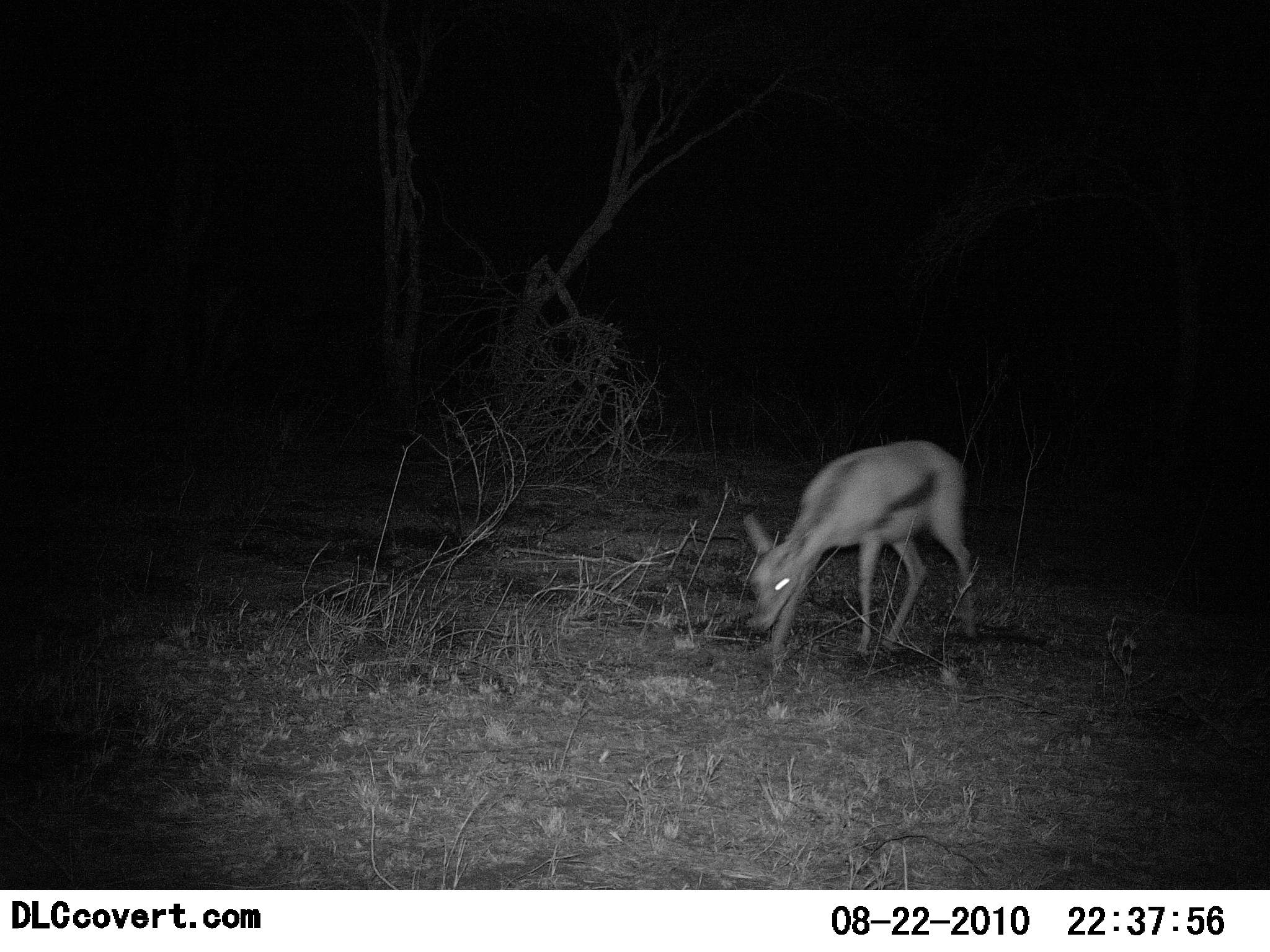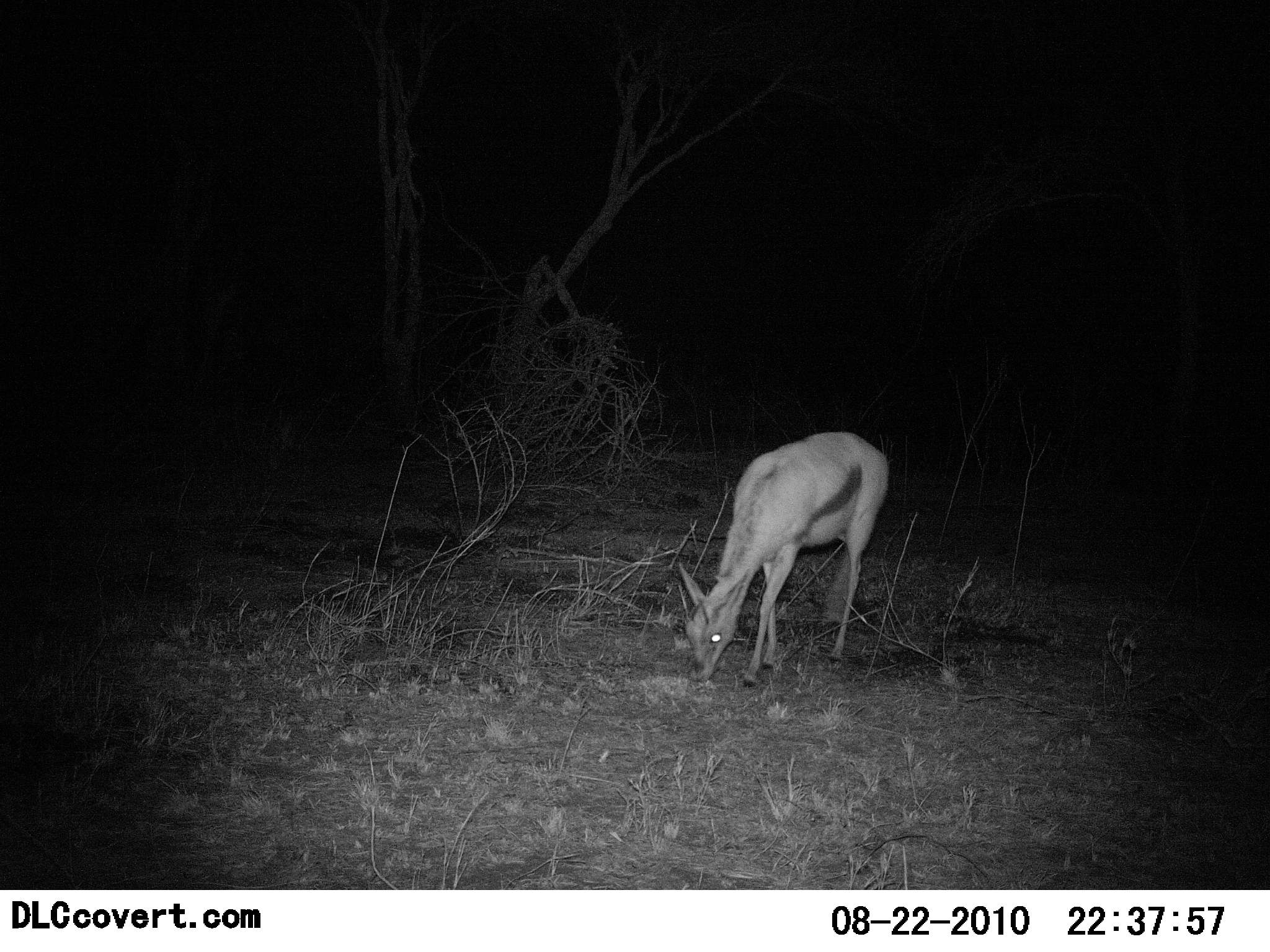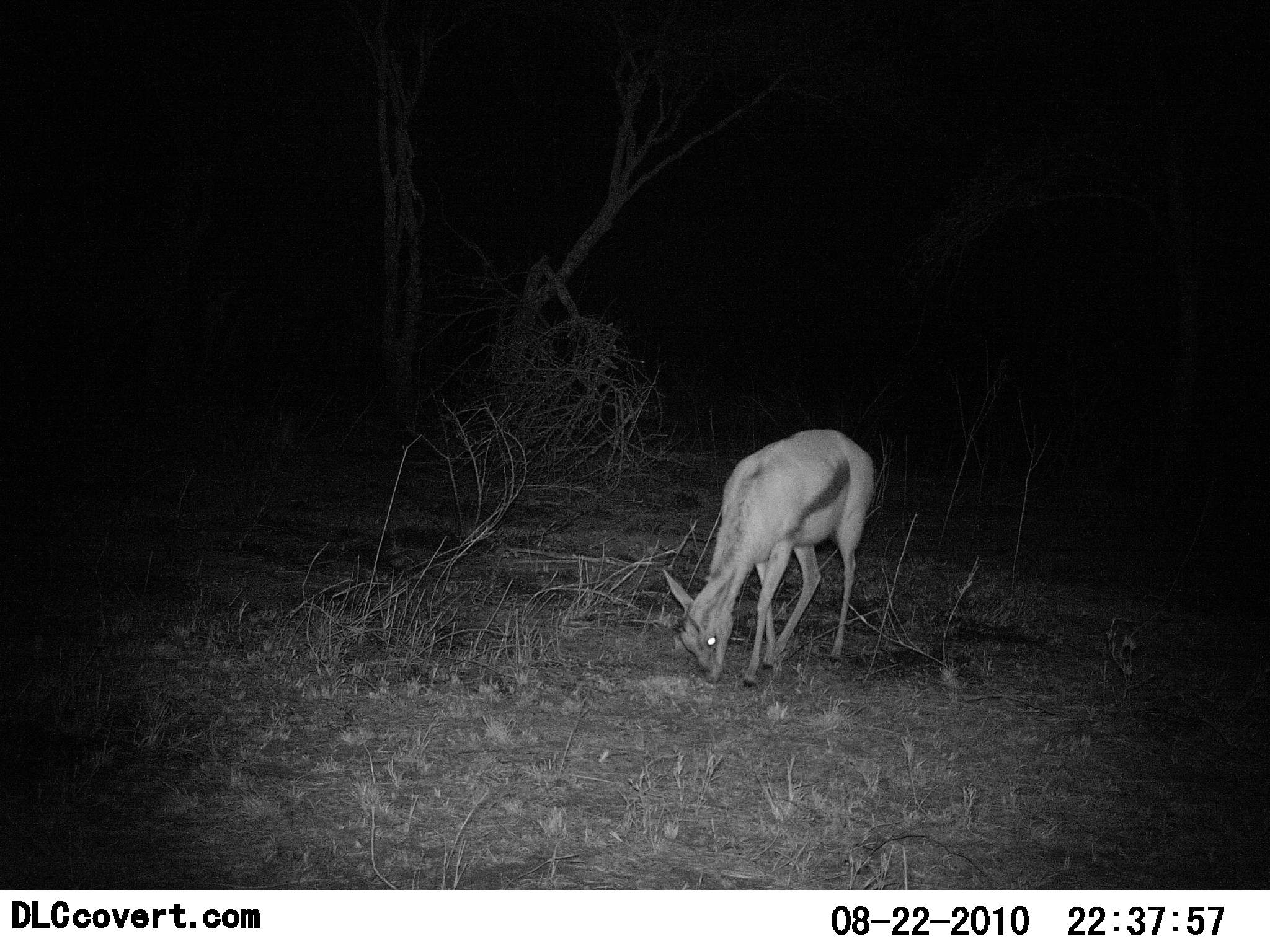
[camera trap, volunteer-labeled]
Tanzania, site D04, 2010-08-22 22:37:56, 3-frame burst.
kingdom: Animalia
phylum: Chordata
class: Mammalia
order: Artiodactyla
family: Bovidae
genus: Eudorcas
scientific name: Eudorcas thomsonii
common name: thomson's gazelle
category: gazellethomsons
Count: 1.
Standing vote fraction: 0%.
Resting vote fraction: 0%.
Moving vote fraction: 11%.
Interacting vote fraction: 0%.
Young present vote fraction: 0%.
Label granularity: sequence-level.